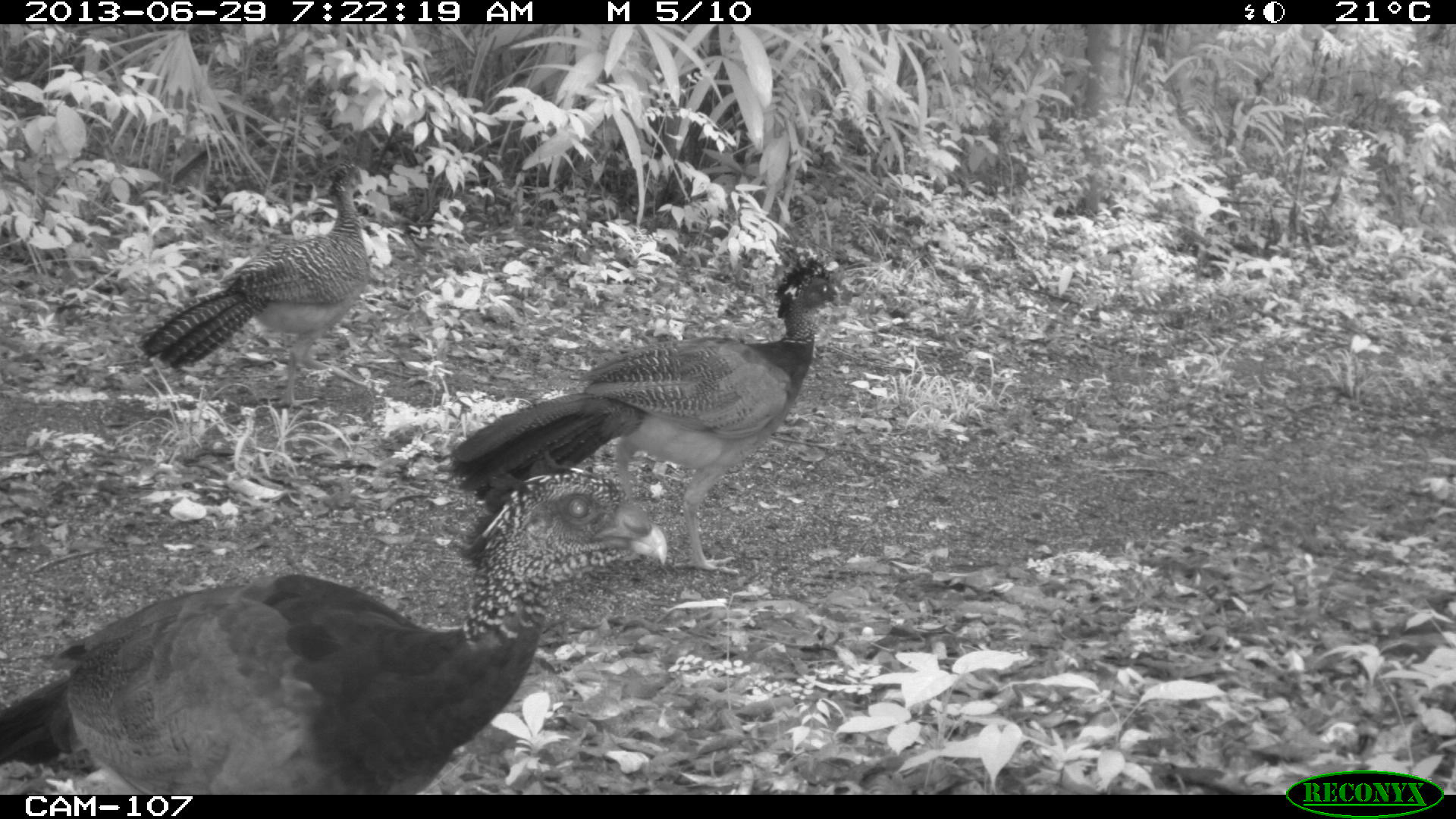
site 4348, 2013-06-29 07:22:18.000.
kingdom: Animalia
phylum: Chordata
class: Aves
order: Galliformes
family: Cracidae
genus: Crax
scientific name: Crax rubra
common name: great curassow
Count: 3.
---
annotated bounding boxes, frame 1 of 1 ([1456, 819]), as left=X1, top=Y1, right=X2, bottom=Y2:
crax rubra: left=0, top=450, right=668, bottom=794; left=446, top=259, right=855, bottom=572; left=137, top=162, right=372, bottom=410